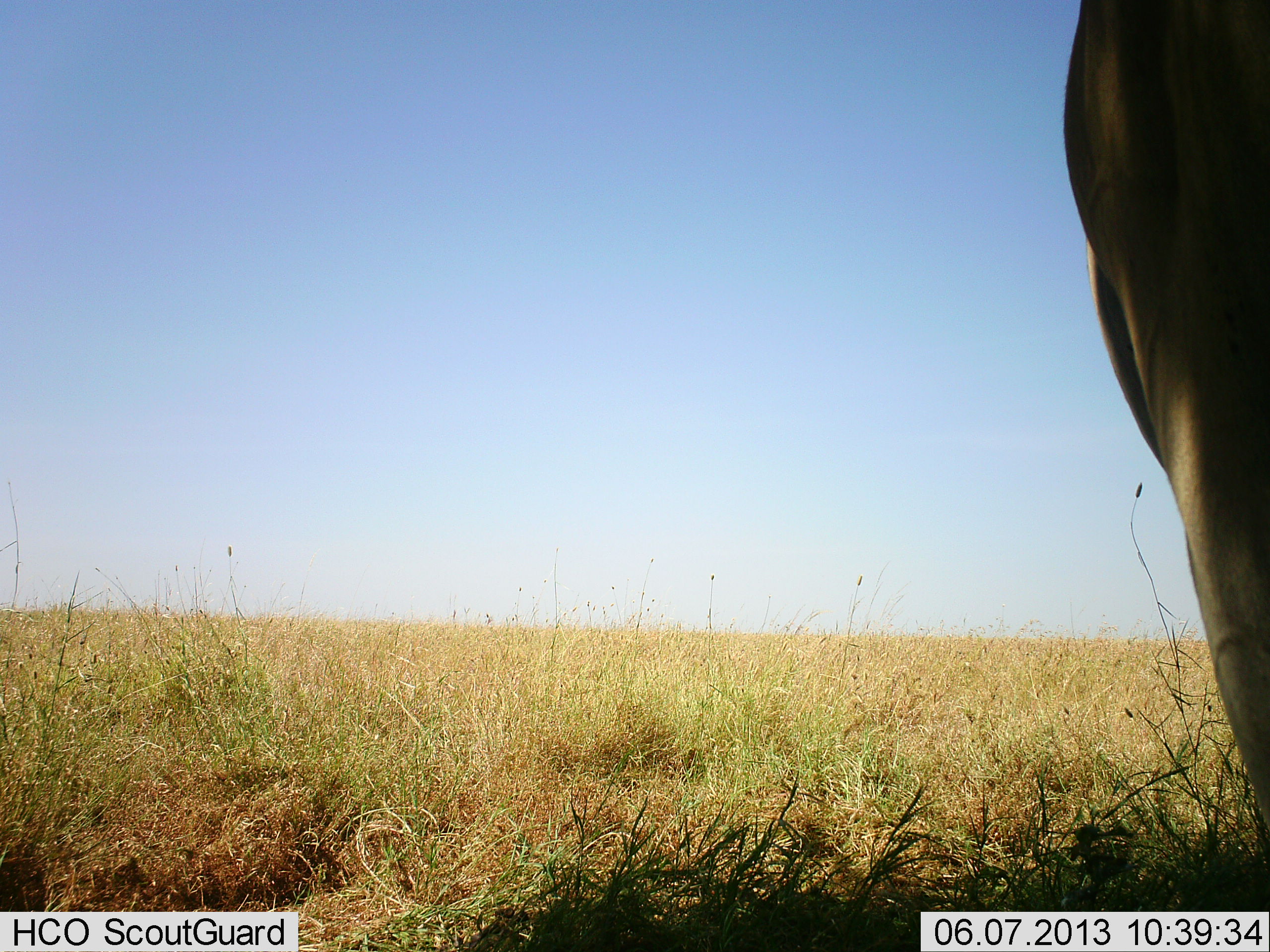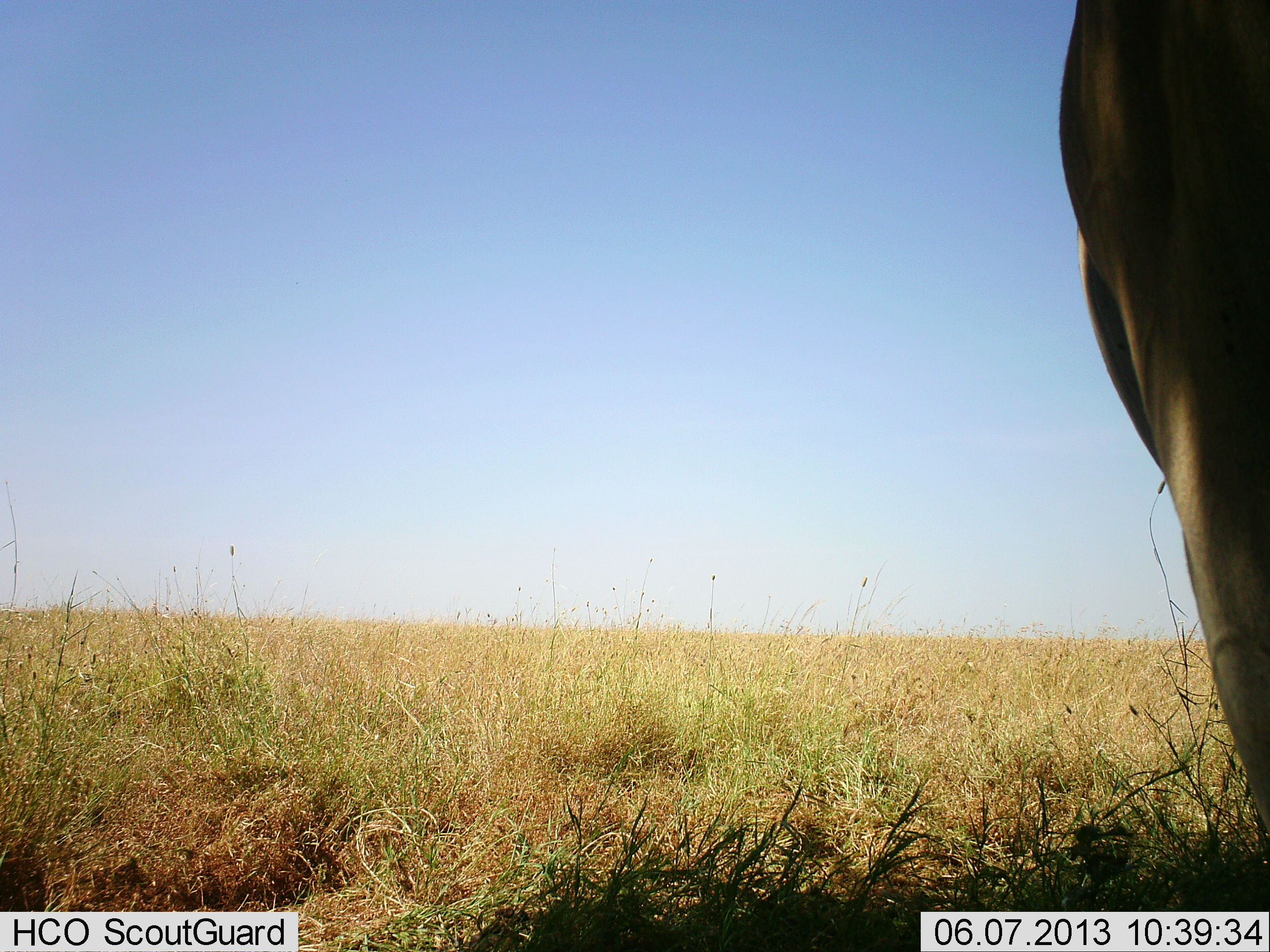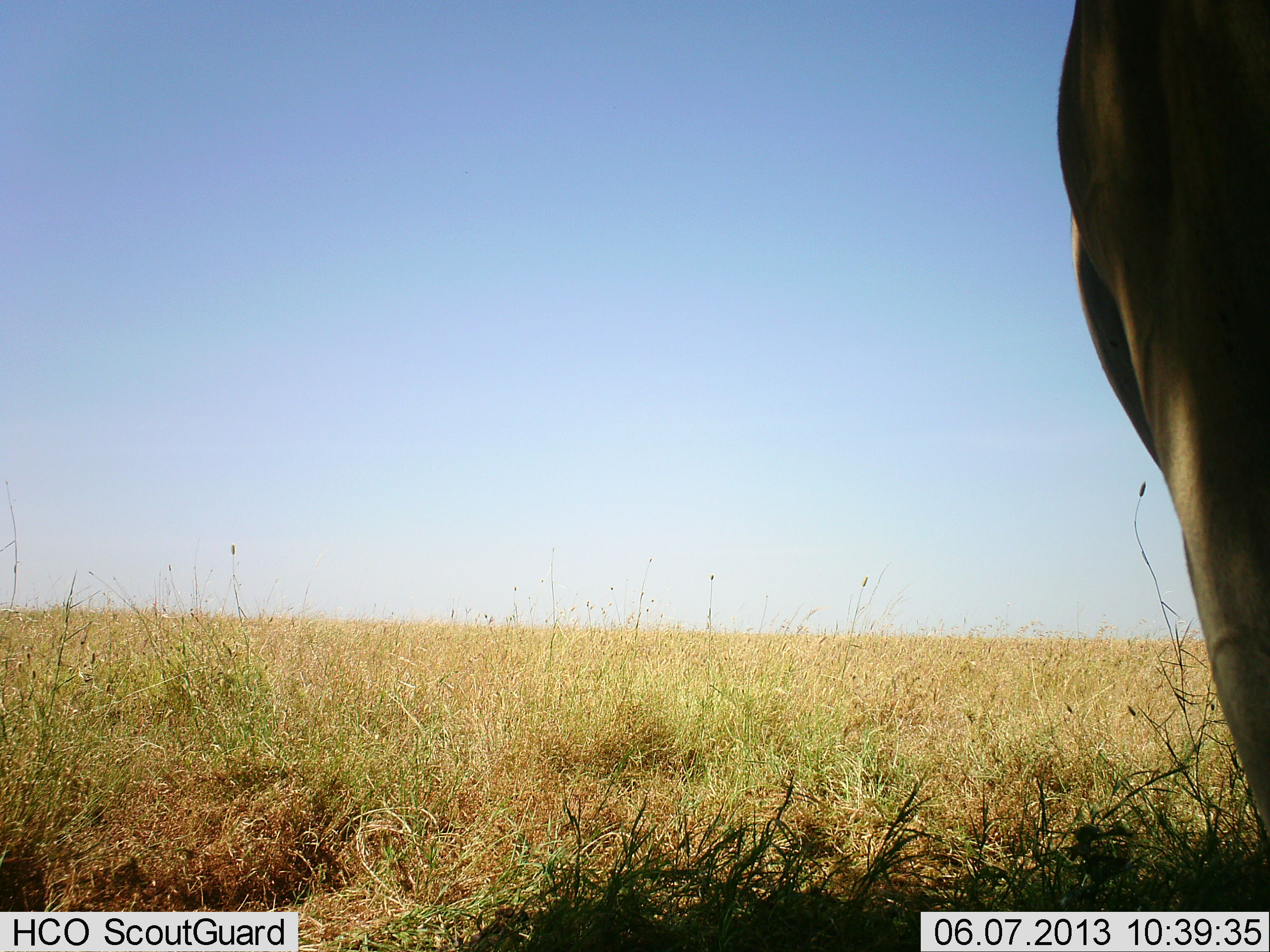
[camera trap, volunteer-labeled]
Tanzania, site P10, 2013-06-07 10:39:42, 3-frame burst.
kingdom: Animalia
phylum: Chordata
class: Mammalia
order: Artiodactyla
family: Bovidae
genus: Alcelaphus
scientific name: Alcelaphus buselaphus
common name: hartebeest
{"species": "hartebeest (Alcelaphus buselaphus)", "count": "1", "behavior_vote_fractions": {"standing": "100%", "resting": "0%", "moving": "0%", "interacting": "0%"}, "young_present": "0%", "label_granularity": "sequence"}